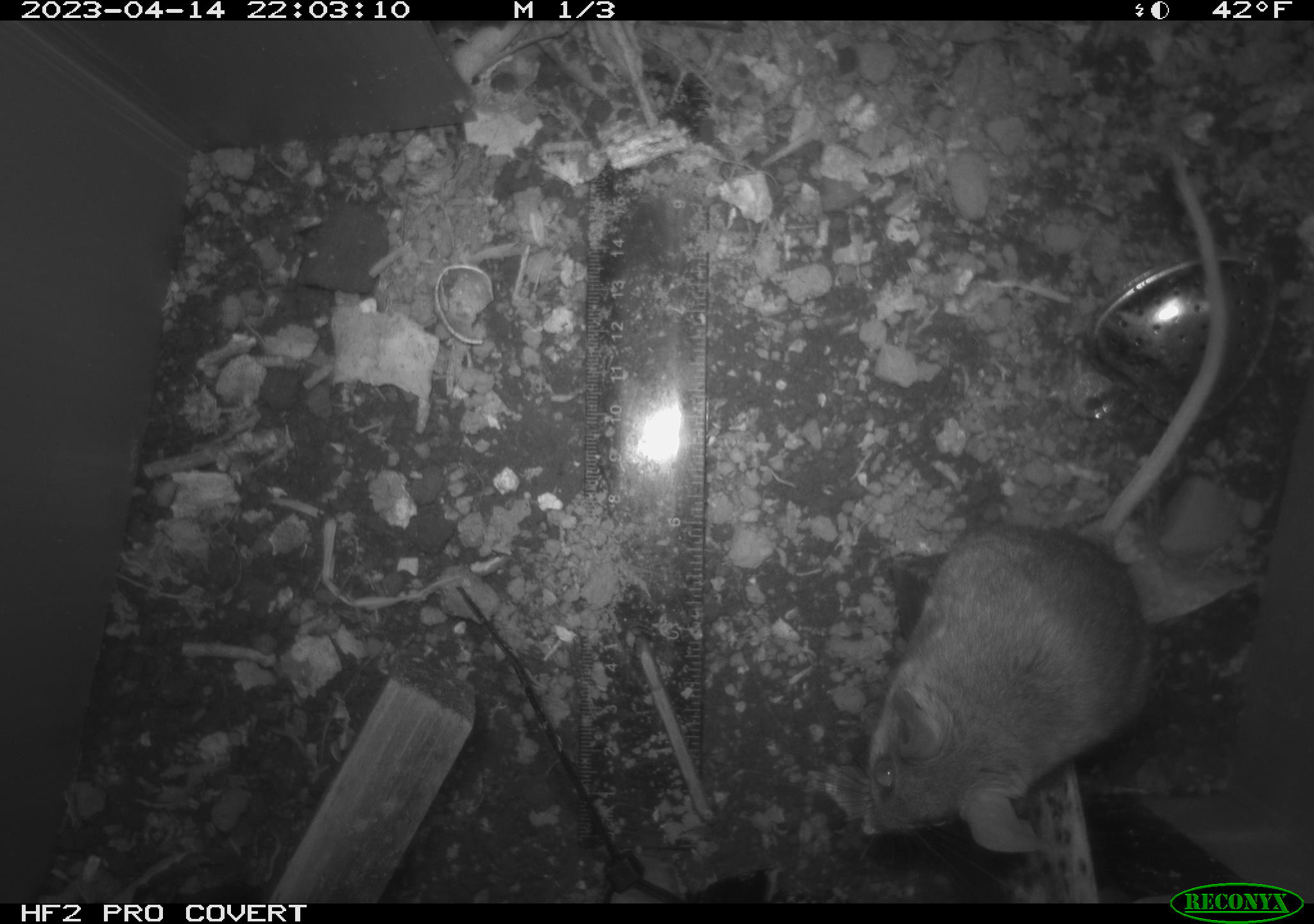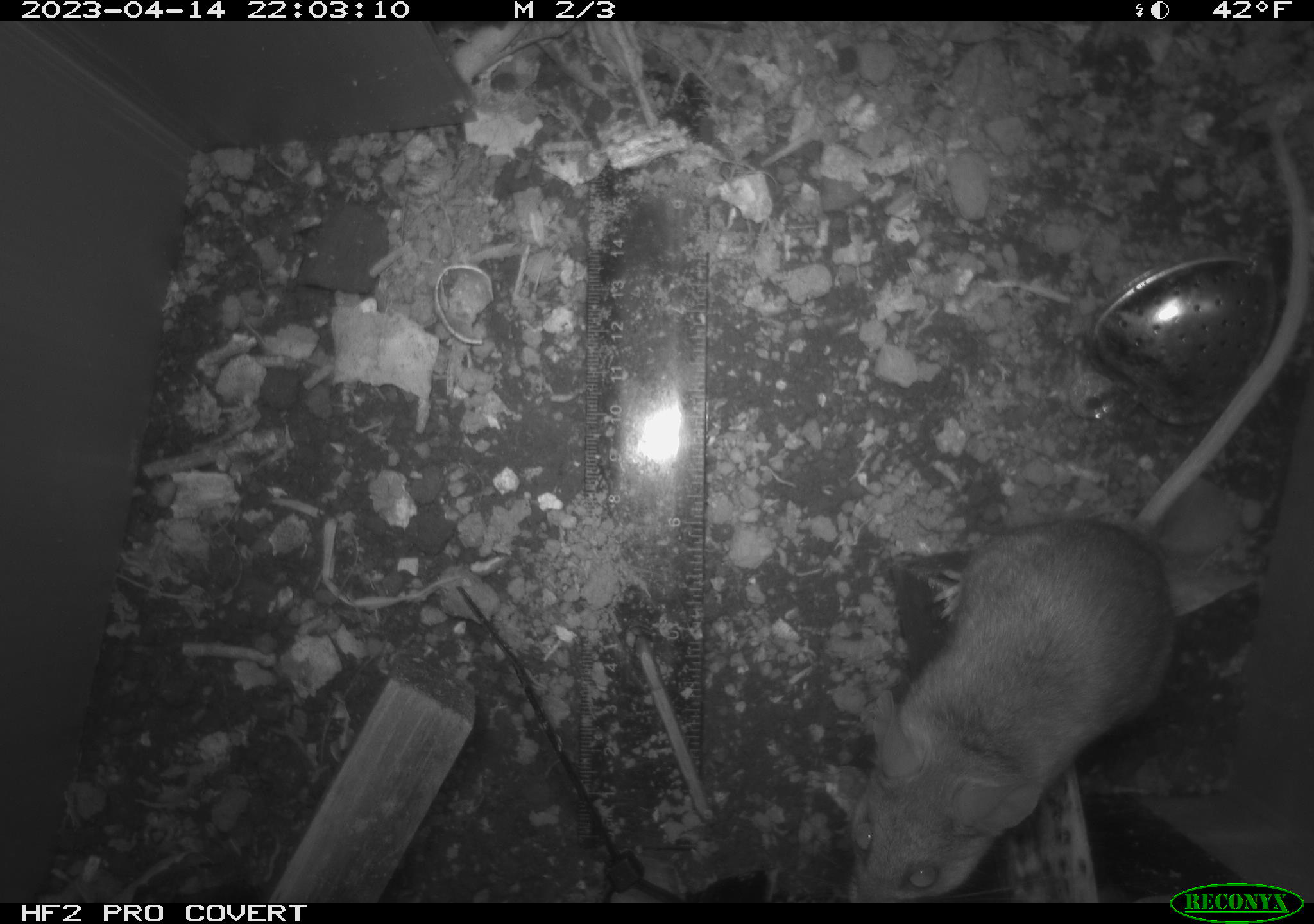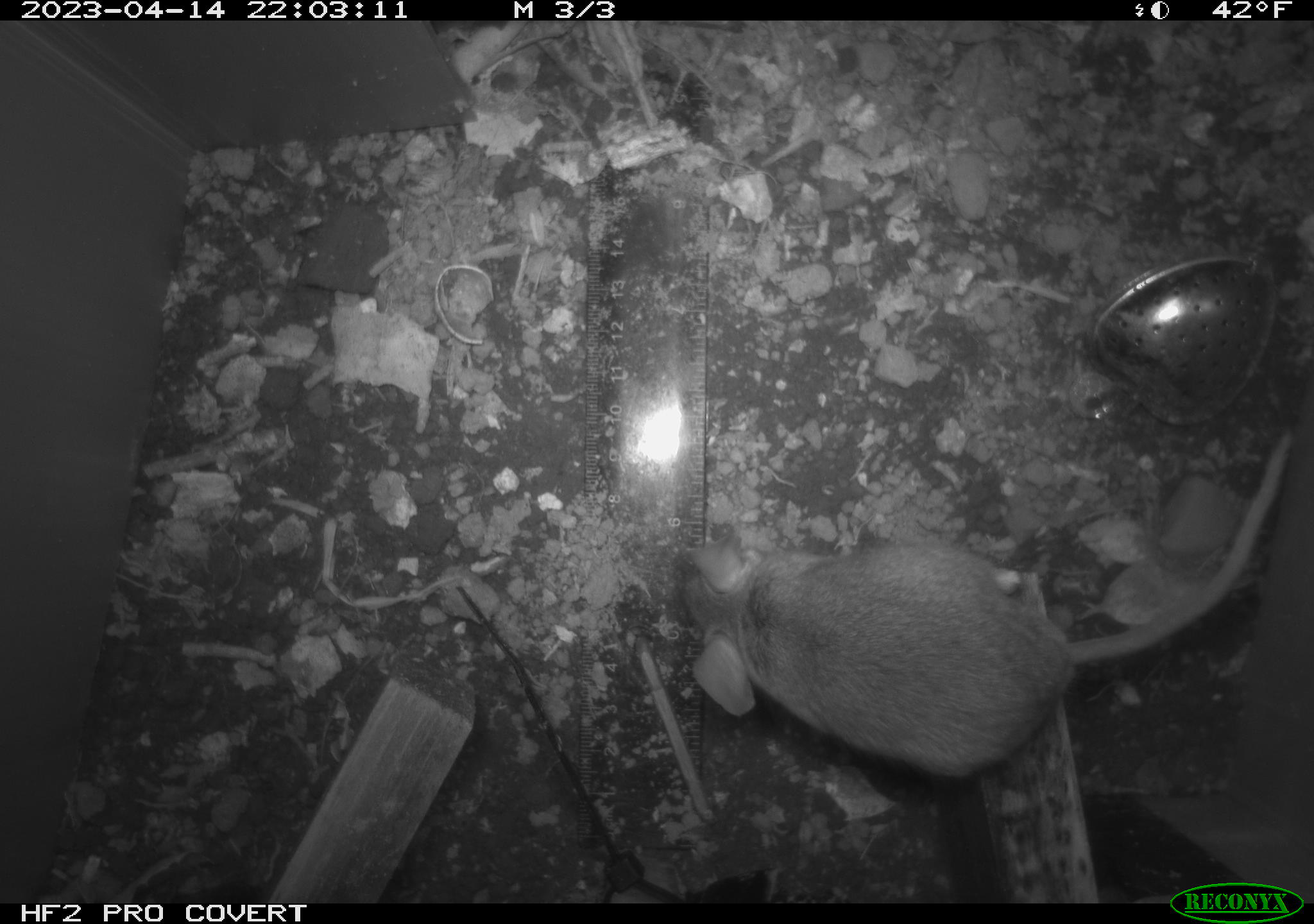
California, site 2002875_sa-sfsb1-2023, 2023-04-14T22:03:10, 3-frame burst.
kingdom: Animalia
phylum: Chordata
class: Mammalia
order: Rodentia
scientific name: Rodentia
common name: mouse species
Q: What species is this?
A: Mouse species (Rodentia).